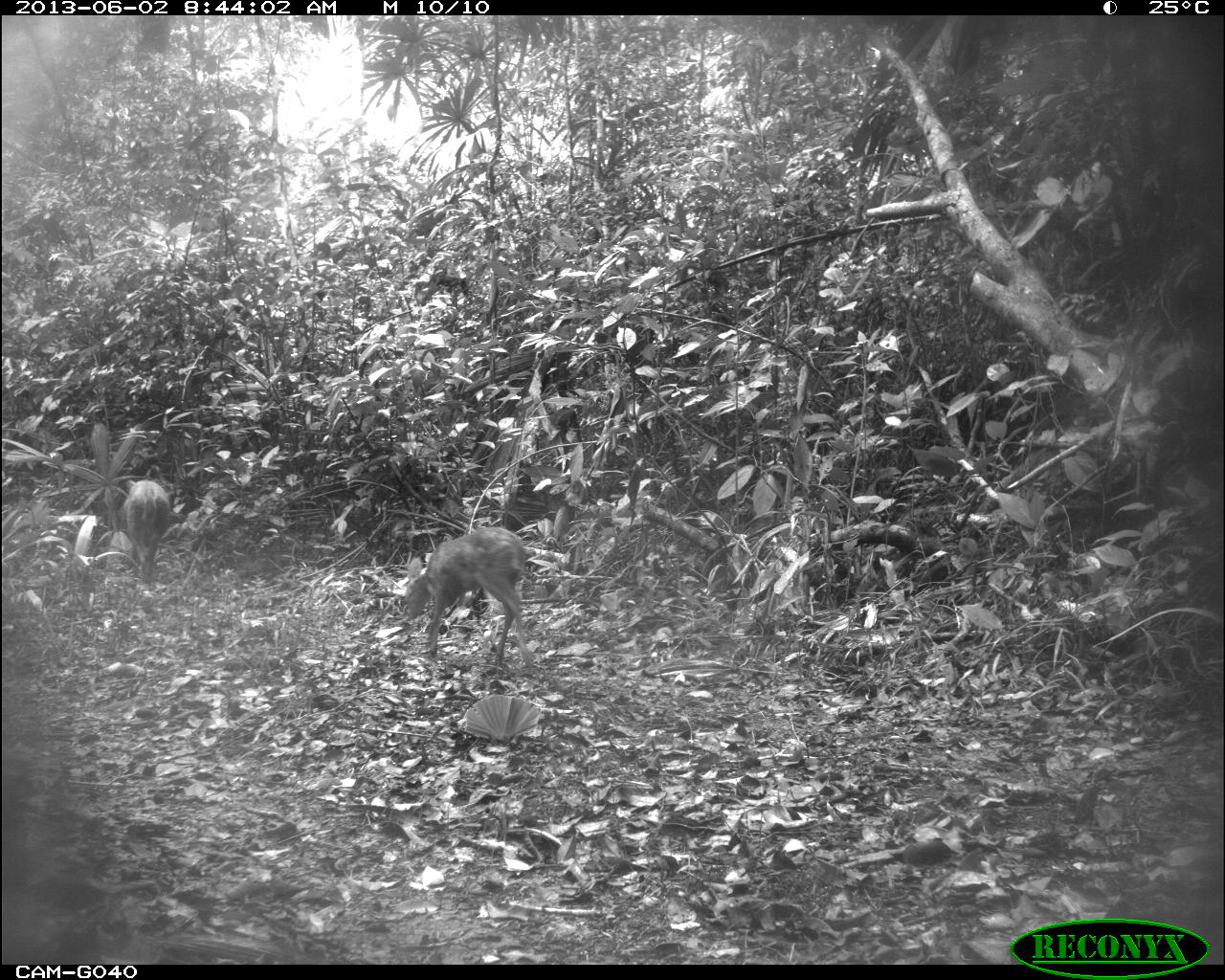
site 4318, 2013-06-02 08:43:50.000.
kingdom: Animalia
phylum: Chordata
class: Mammalia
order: Artiodactyla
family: Cervidae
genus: Mazama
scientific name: Mazama temama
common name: central american red brocket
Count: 2.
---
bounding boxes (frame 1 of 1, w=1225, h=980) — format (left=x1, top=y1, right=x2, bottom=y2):
mazama temama: (left=403, top=526, right=534, bottom=667); (left=121, top=478, right=171, bottom=586)